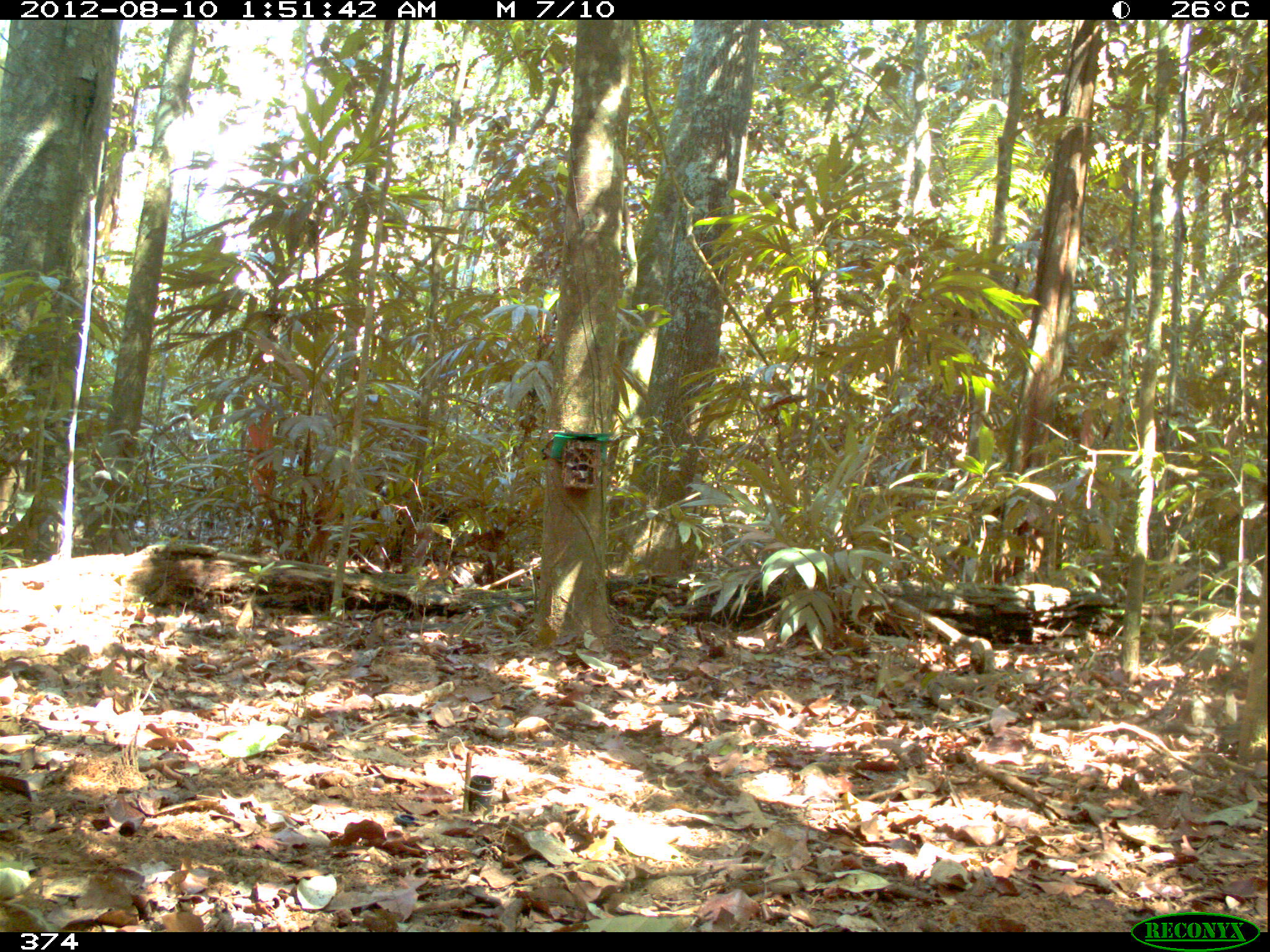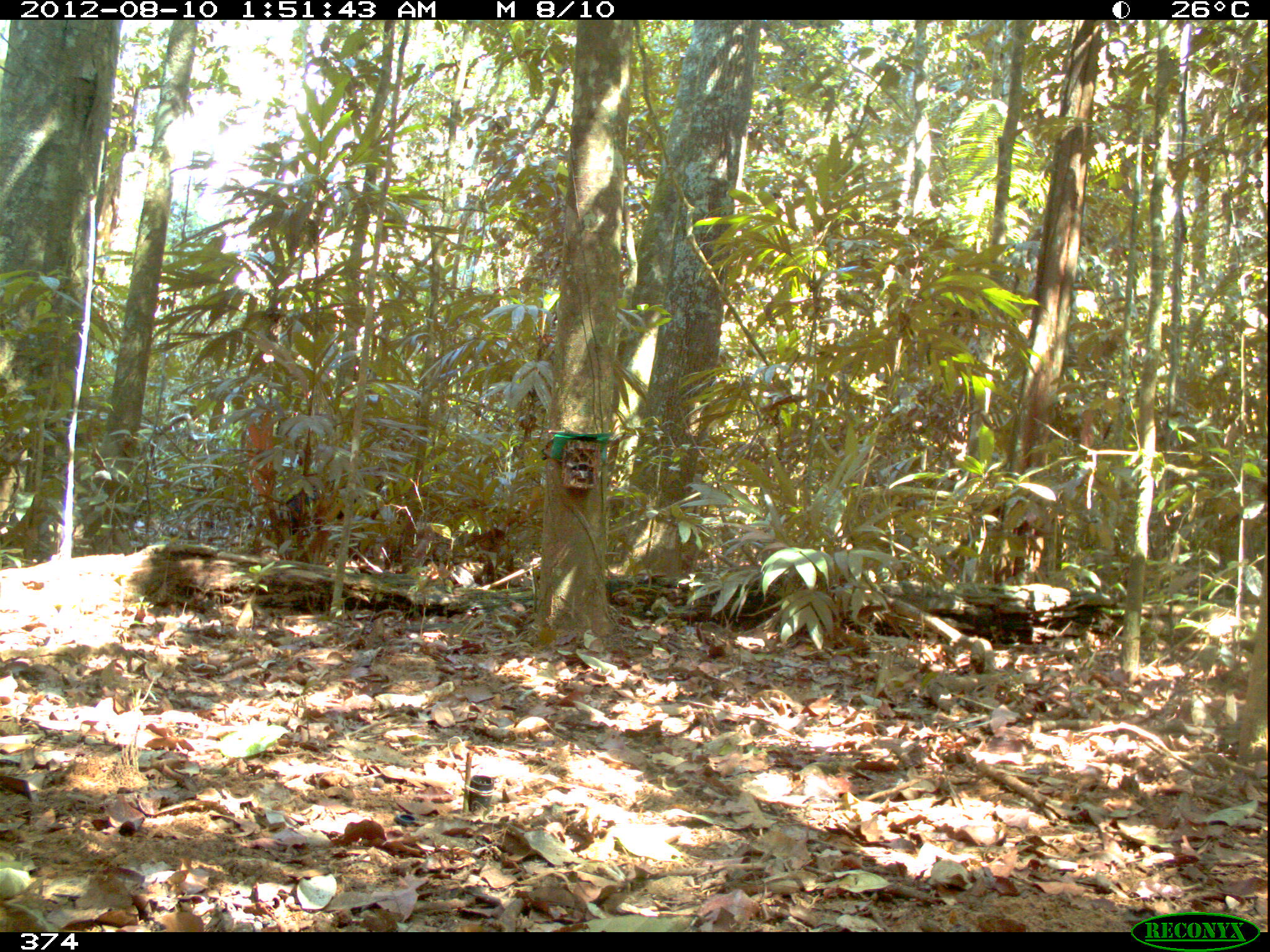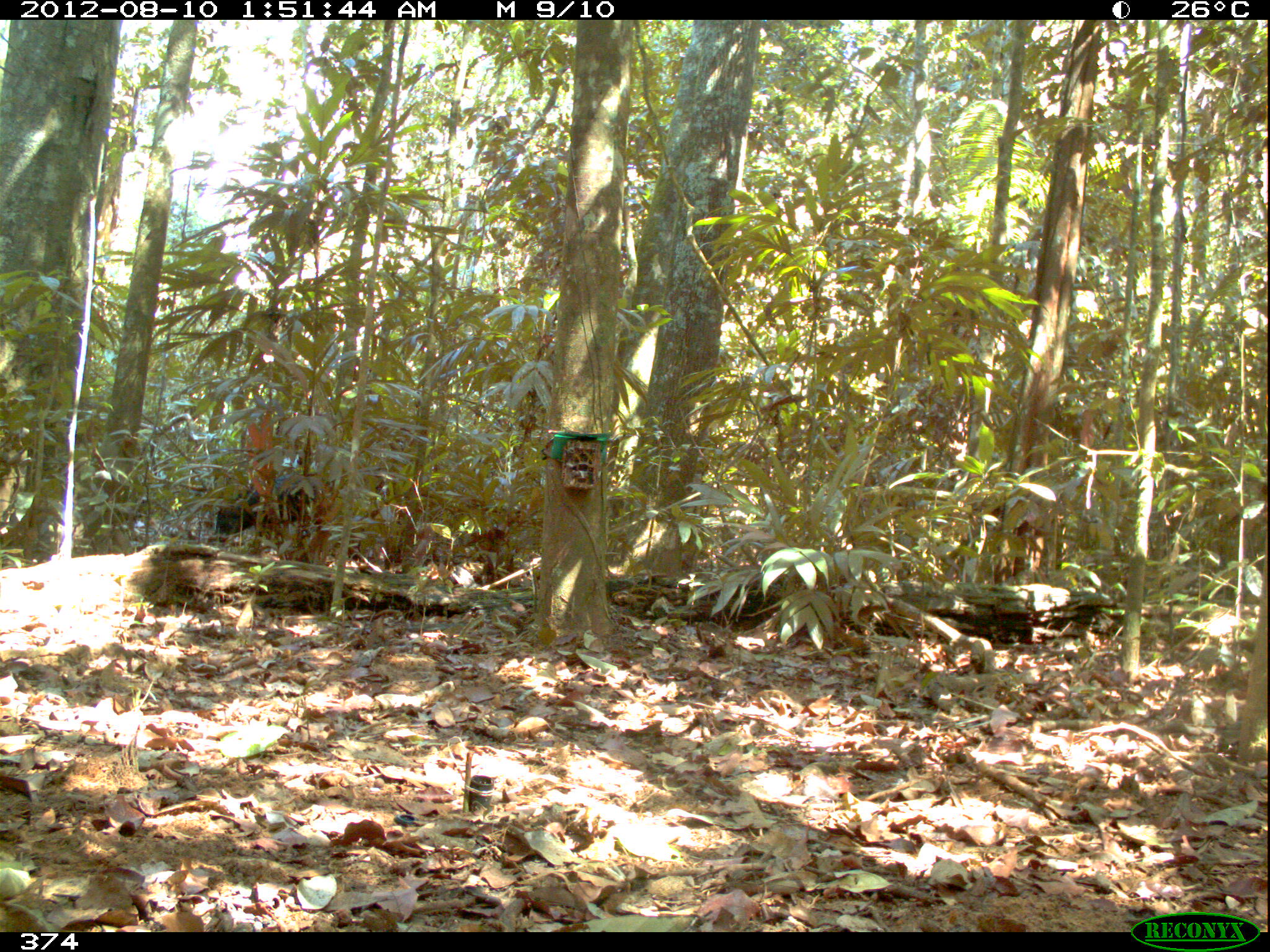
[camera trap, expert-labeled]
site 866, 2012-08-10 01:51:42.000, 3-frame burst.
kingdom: Animalia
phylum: Chordata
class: Mammalia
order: Artiodactyla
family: Tayassuidae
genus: Tayassu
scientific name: Tayassu pecari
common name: white-lipped peccary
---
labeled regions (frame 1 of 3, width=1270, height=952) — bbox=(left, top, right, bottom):
tayassu pecari: bbox=(336, 493, 493, 553)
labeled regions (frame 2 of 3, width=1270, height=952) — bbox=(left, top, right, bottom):
tayassu pecari: bbox=(273, 487, 348, 532)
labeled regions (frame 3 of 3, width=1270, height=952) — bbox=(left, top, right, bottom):
tayassu pecari: bbox=(198, 465, 309, 539)